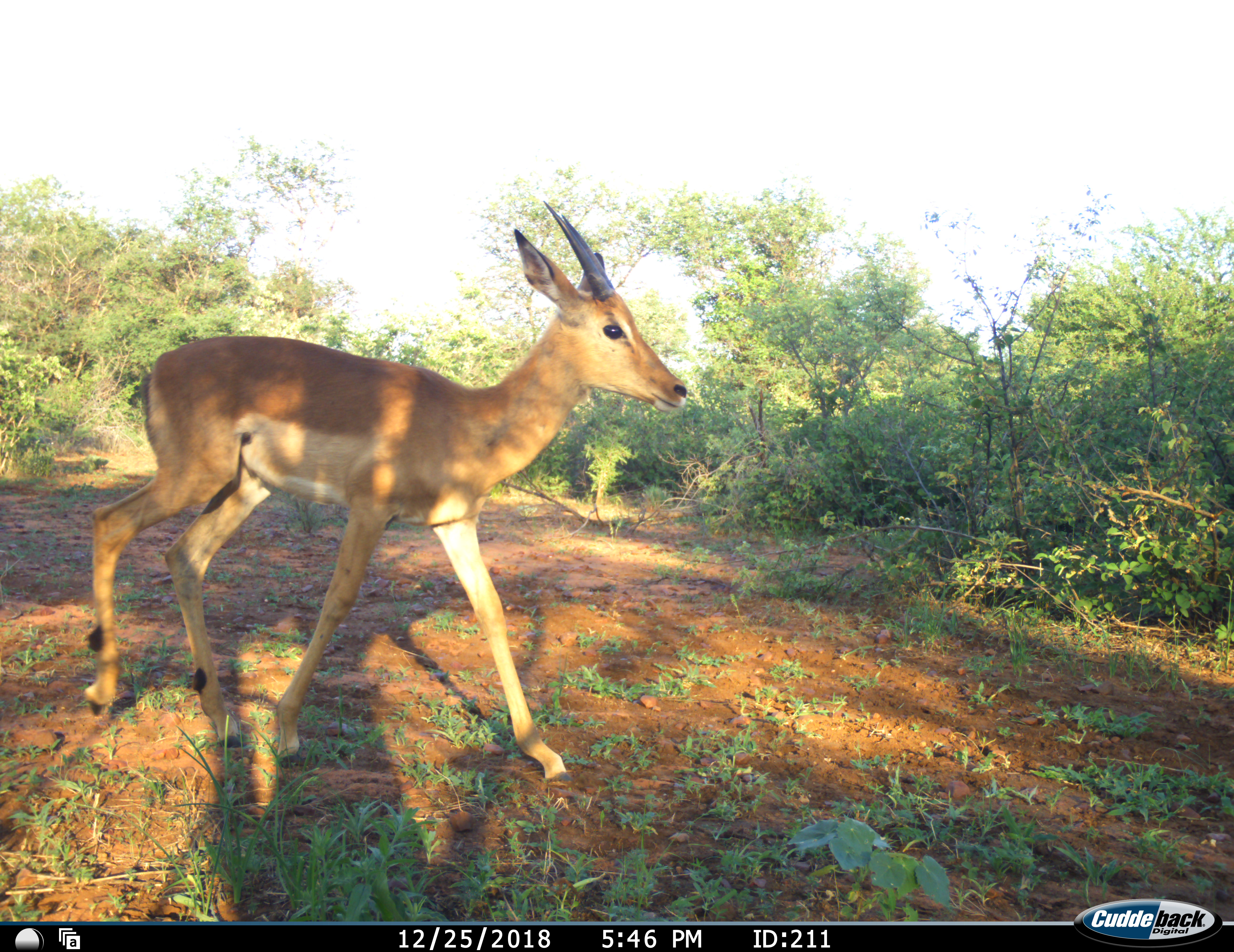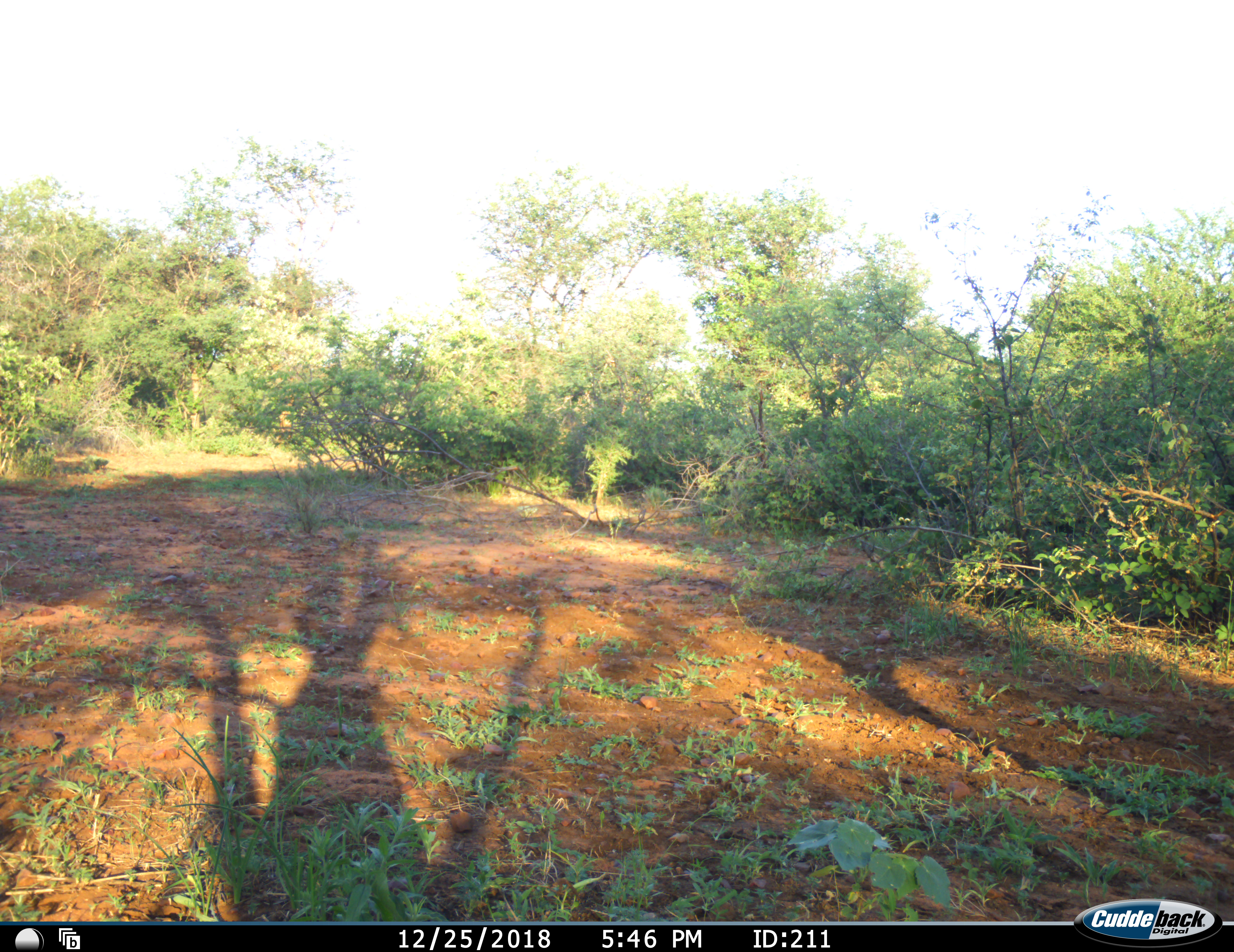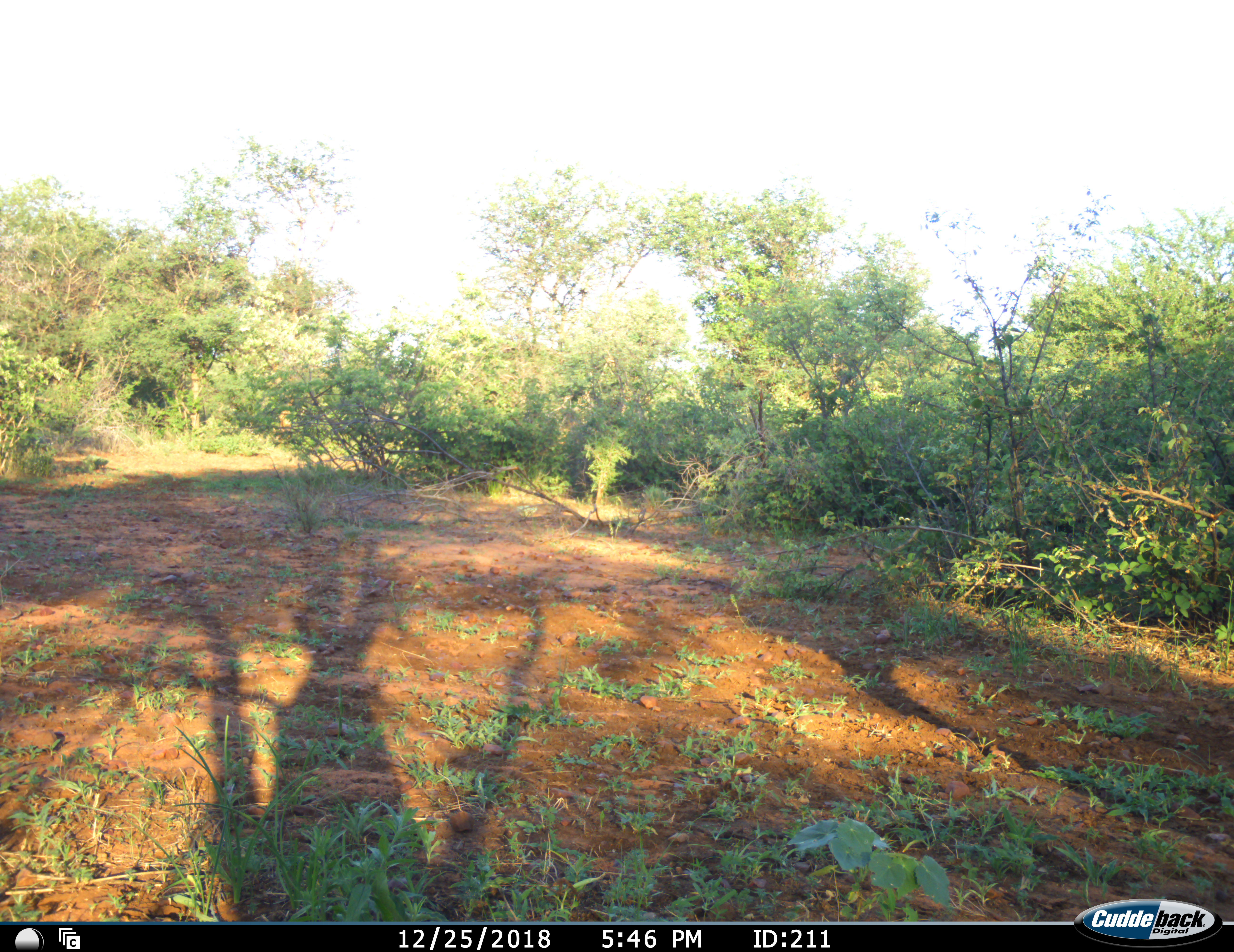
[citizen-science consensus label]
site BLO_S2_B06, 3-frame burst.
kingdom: Animalia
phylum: Chordata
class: Mammalia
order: Artiodactyla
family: Bovidae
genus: Aepyceros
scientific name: Aepyceros melampus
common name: impala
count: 1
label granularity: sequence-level